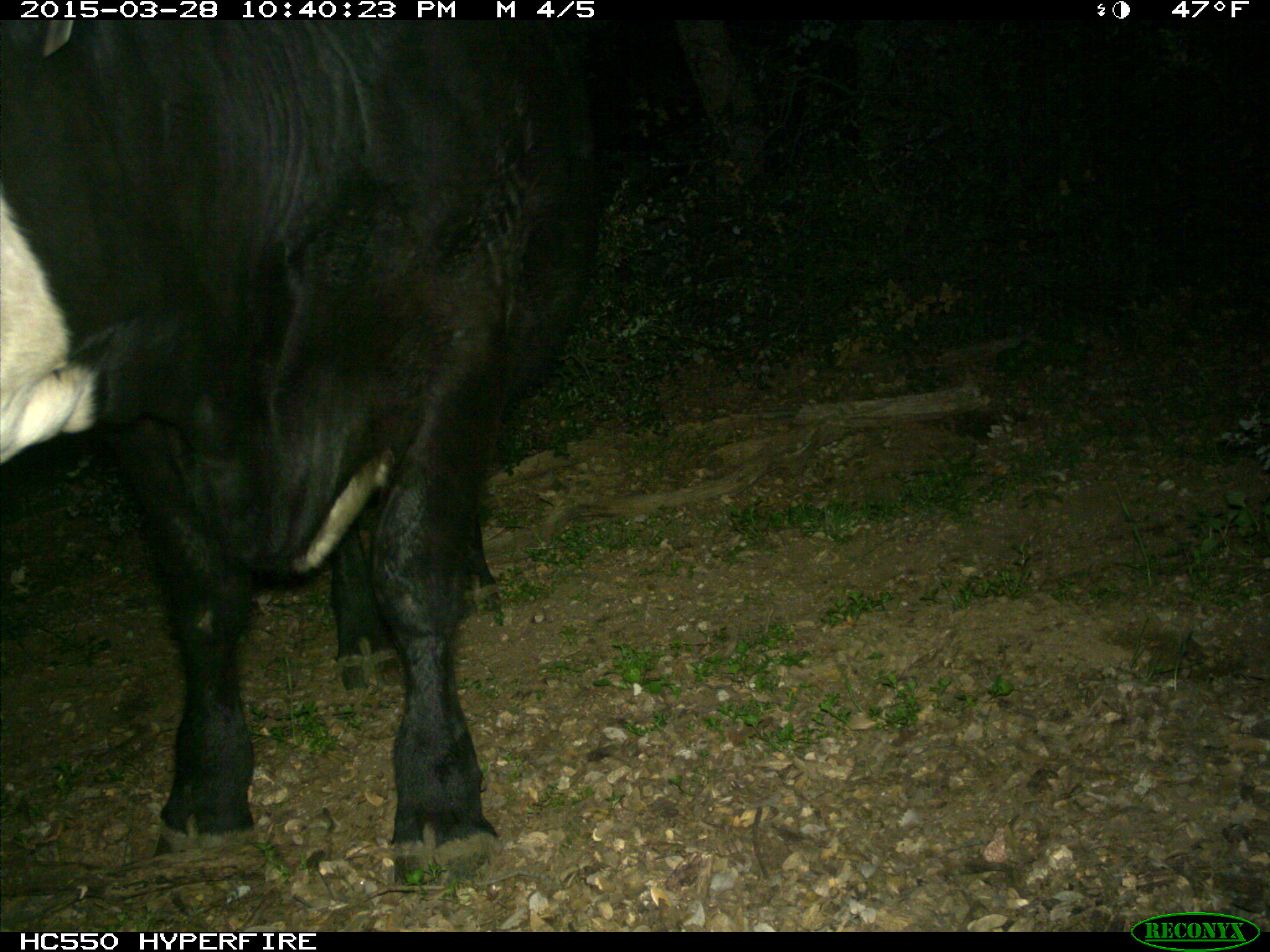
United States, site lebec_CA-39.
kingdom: Animalia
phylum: Chordata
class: Mammalia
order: Artiodactyla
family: Bovidae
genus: Bos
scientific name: Bos taurus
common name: domestic cow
Bos taurus (domestic cow).